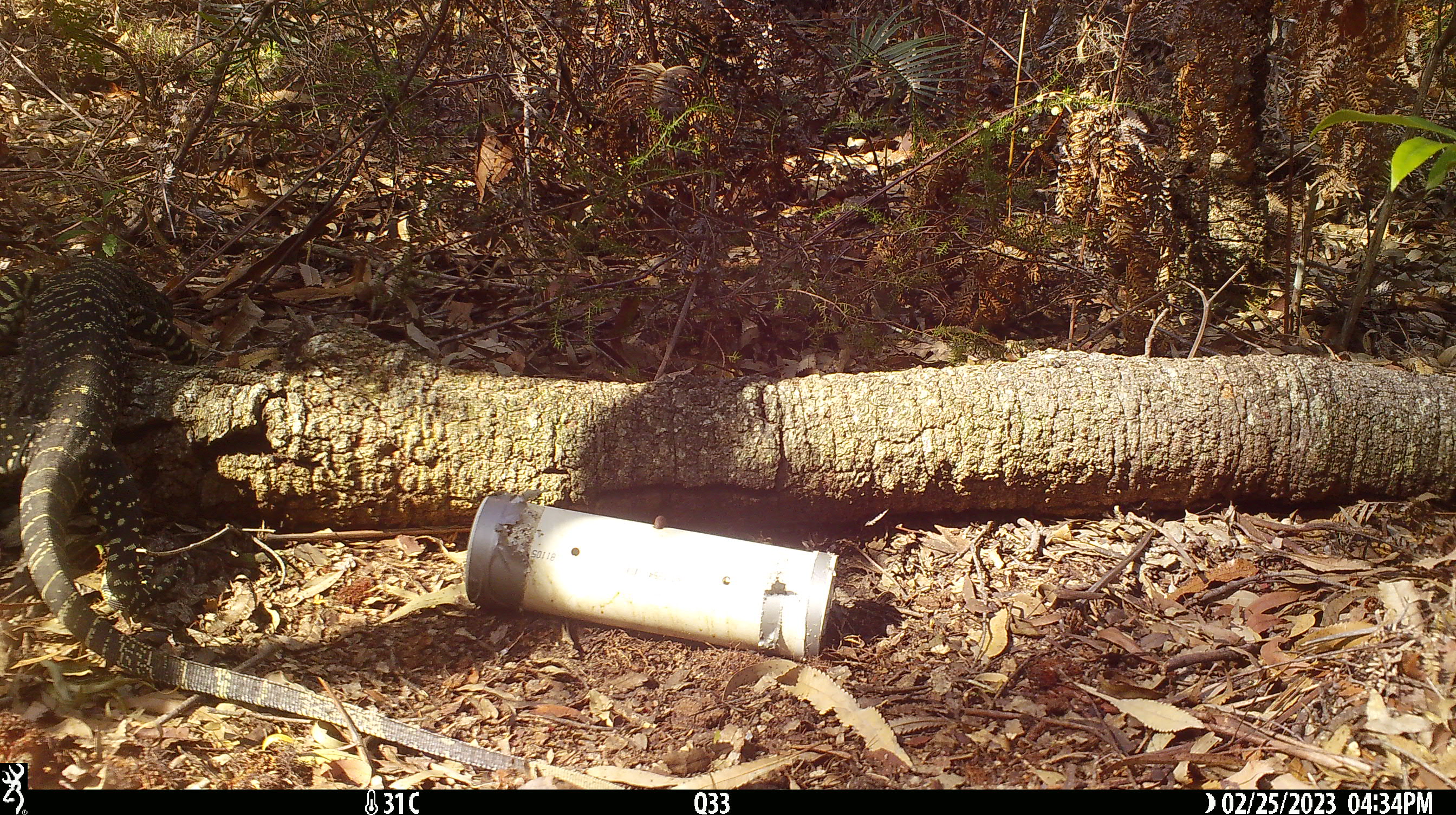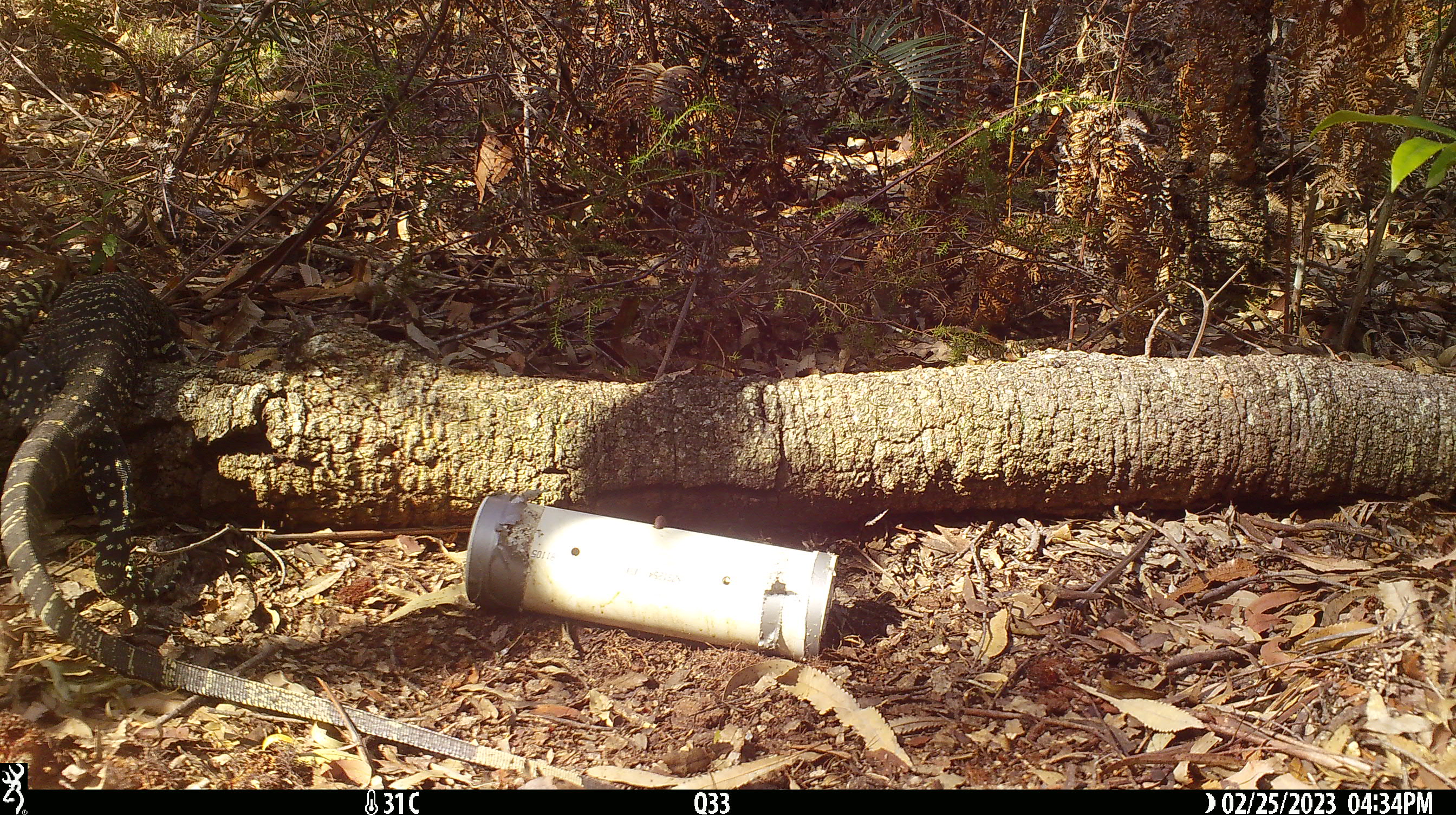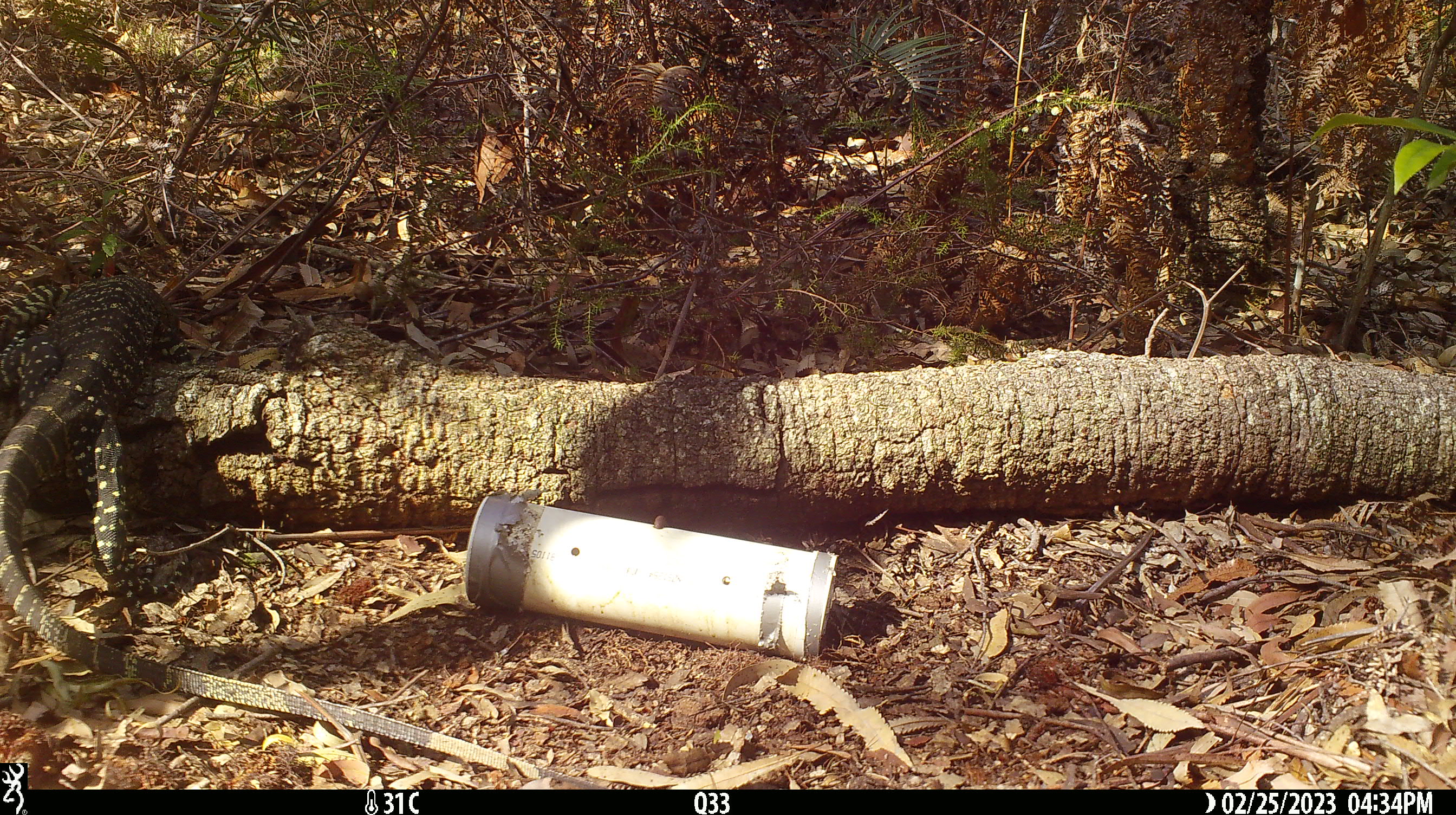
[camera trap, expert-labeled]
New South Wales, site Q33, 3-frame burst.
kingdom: Animalia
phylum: Chordata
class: Reptilia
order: Squamata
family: Varanidae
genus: Varanus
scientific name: Varanus varius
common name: lace monitor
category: goanna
Goanna (lace monitor) (Varanus varius).